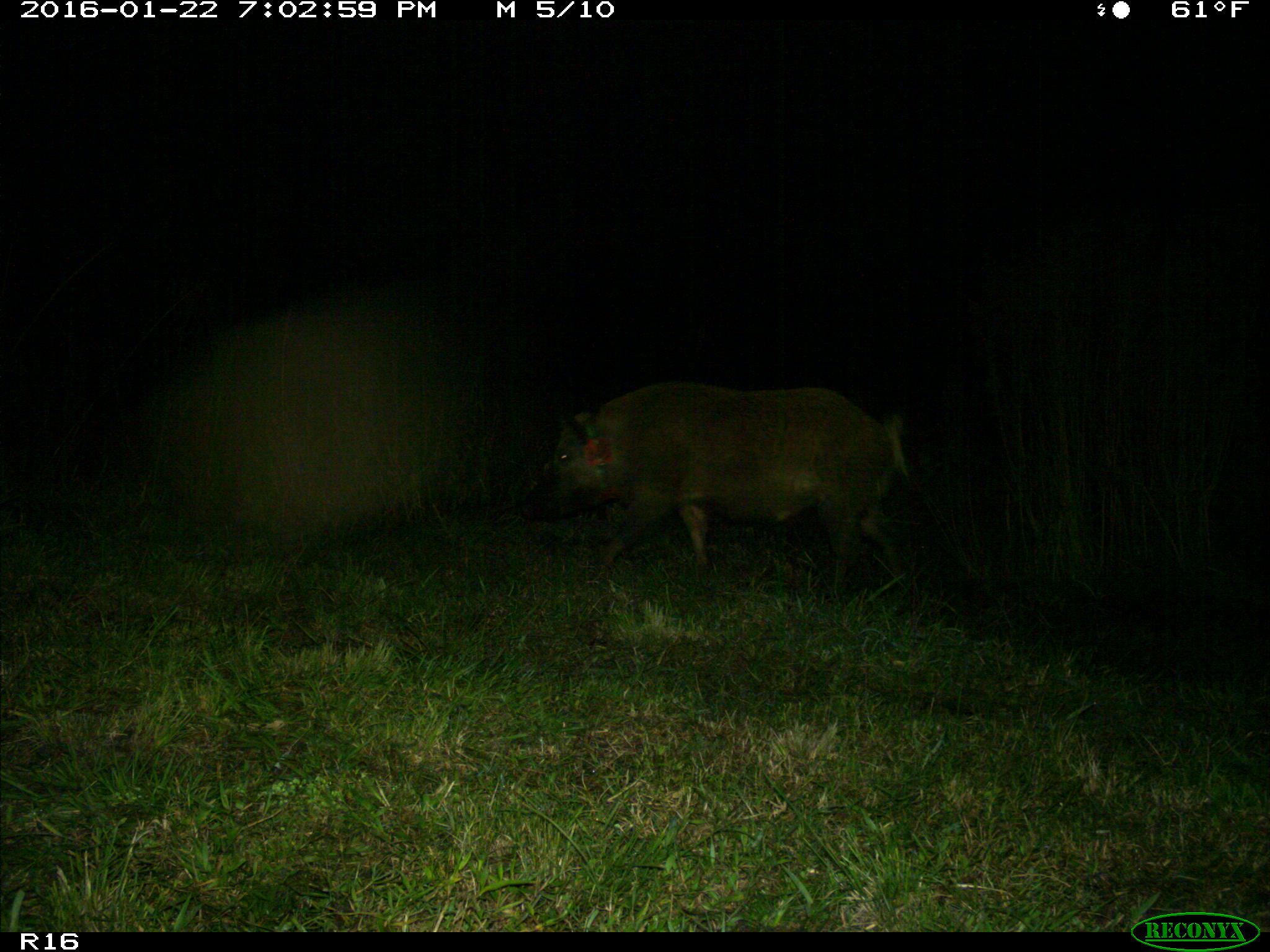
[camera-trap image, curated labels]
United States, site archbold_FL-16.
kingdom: Animalia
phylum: Chordata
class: Mammalia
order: Artiodactyla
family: Suidae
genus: Sus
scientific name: Sus scrofa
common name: wild boar